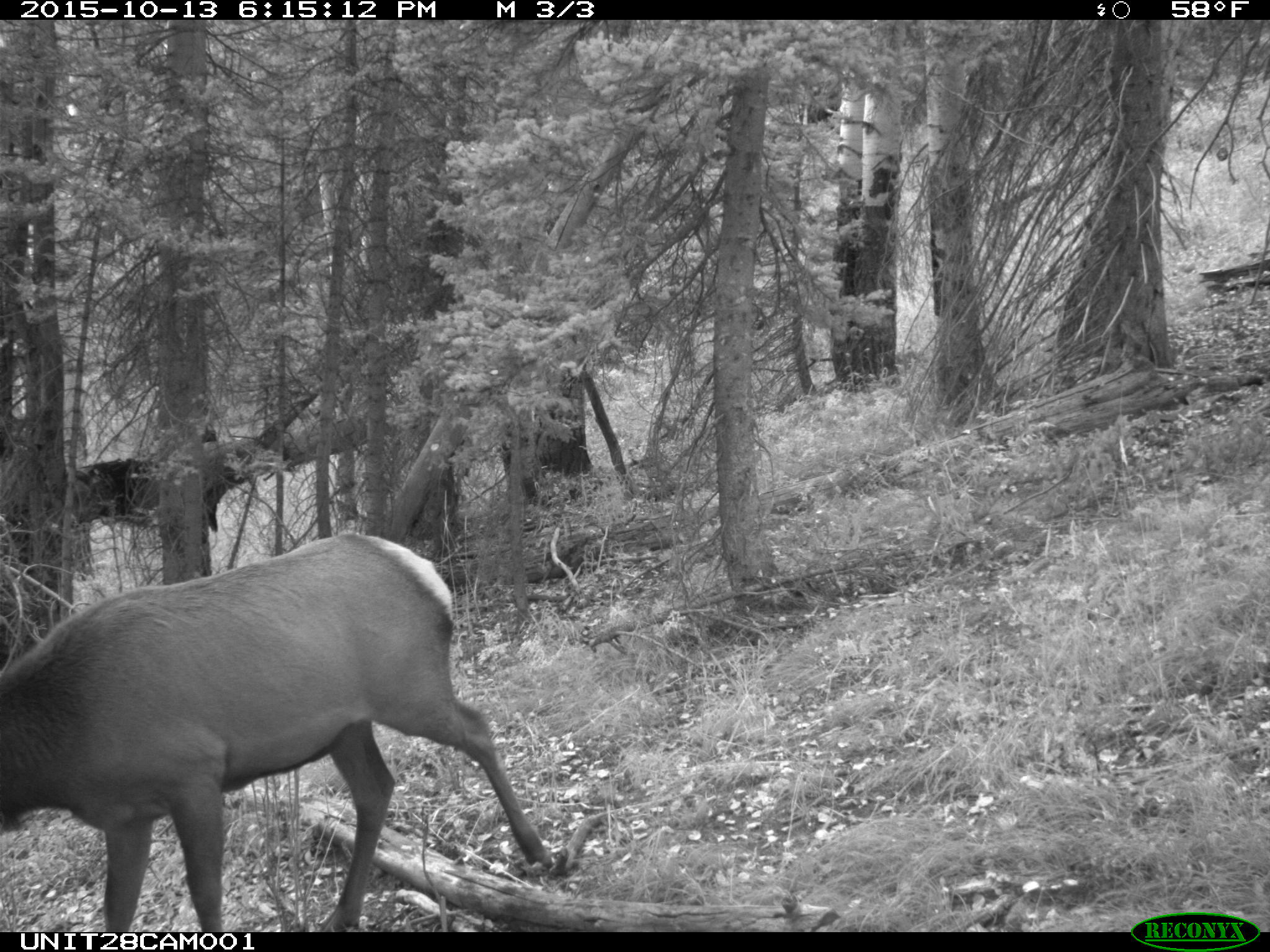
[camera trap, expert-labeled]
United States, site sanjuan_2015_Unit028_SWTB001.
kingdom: Animalia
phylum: Chordata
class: Mammalia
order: Artiodactyla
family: Cervidae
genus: Cervus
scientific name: Cervus elaphus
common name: red deer